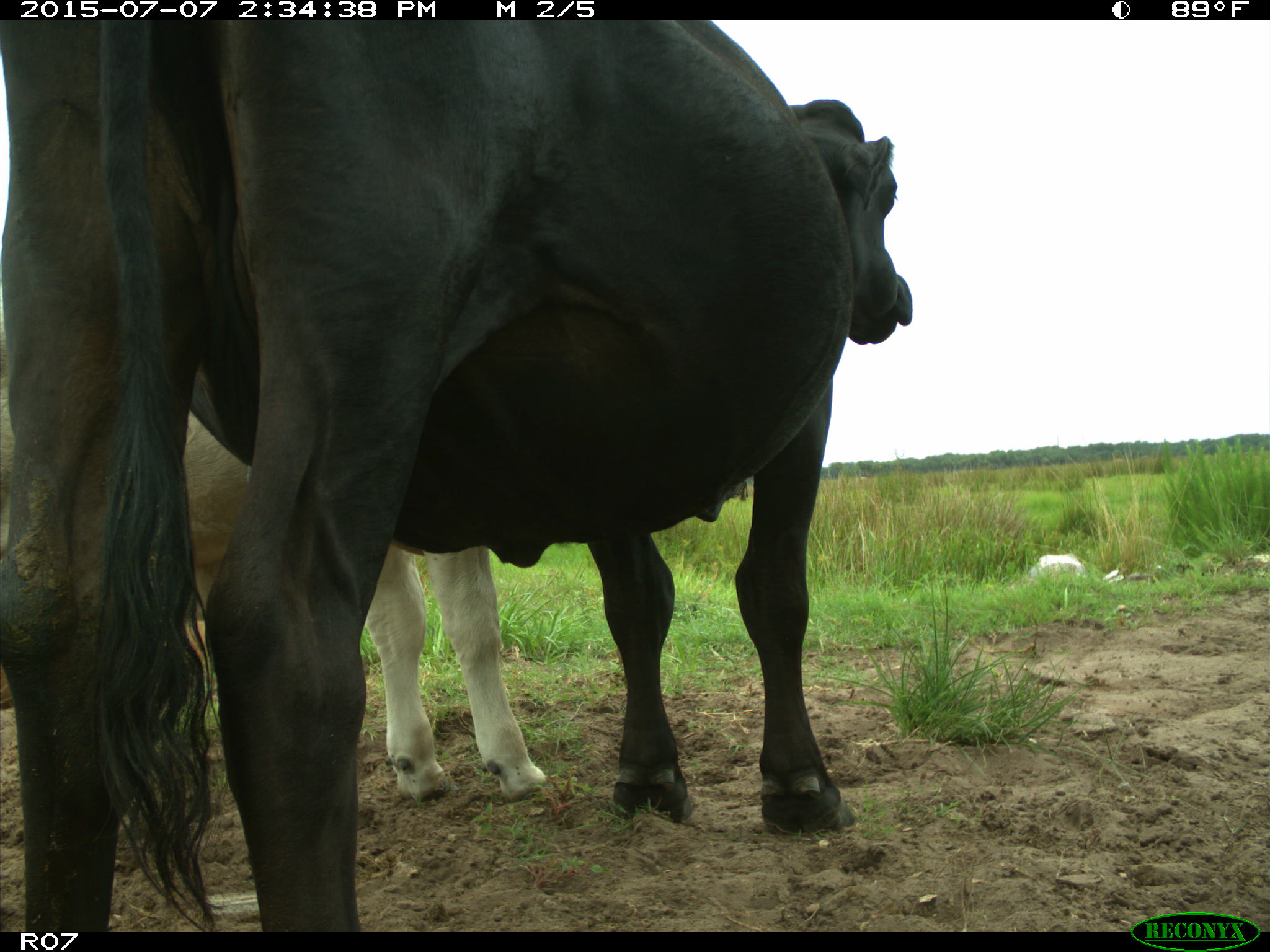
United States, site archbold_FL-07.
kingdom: Animalia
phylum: Chordata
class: Mammalia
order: Artiodactyla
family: Bovidae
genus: Bos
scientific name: Bos taurus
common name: domestic cow